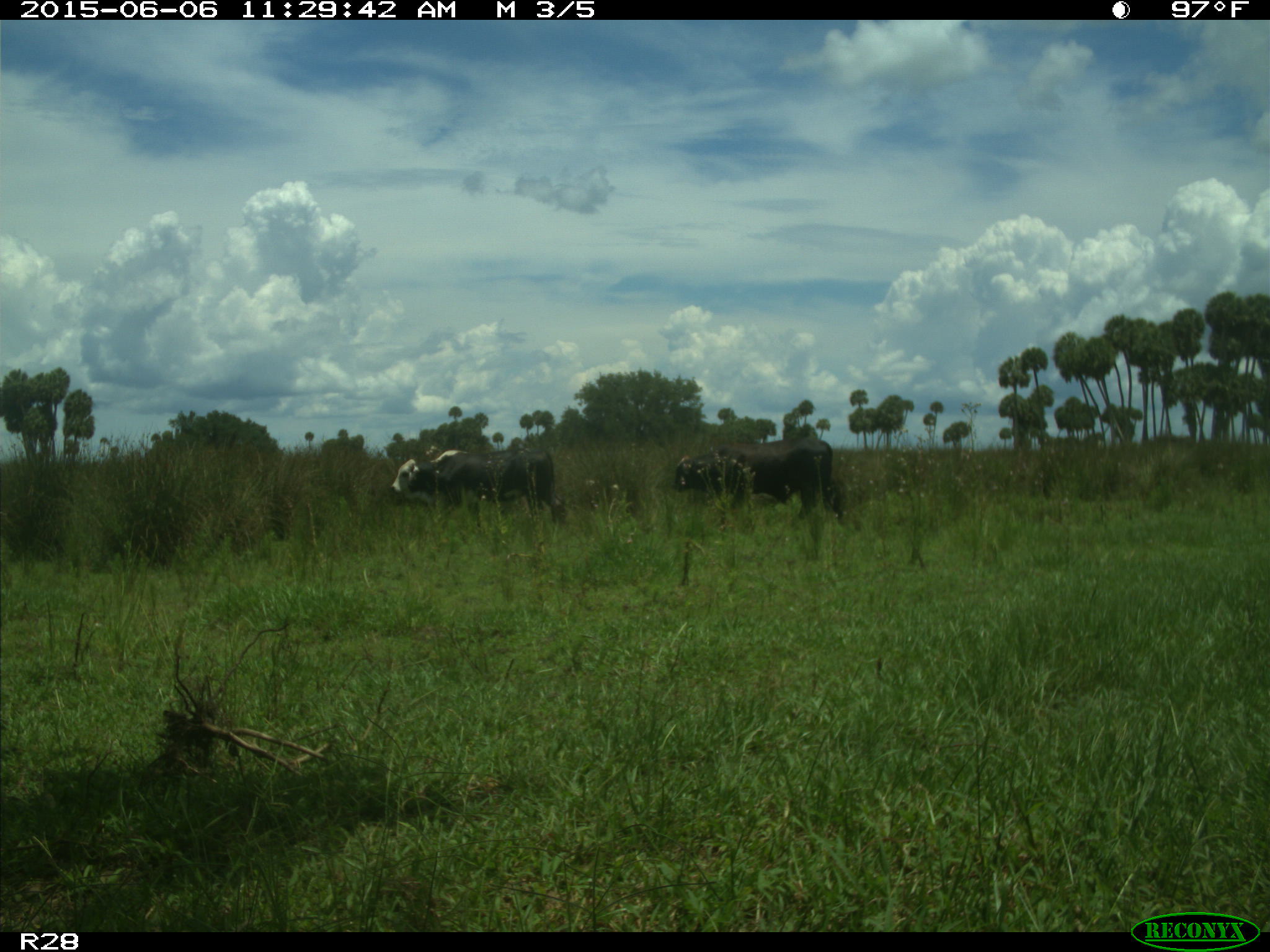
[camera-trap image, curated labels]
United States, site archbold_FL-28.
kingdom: Animalia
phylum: Chordata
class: Mammalia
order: Artiodactyla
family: Bovidae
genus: Bos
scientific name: Bos taurus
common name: domestic cow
Bos taurus (domestic cow).